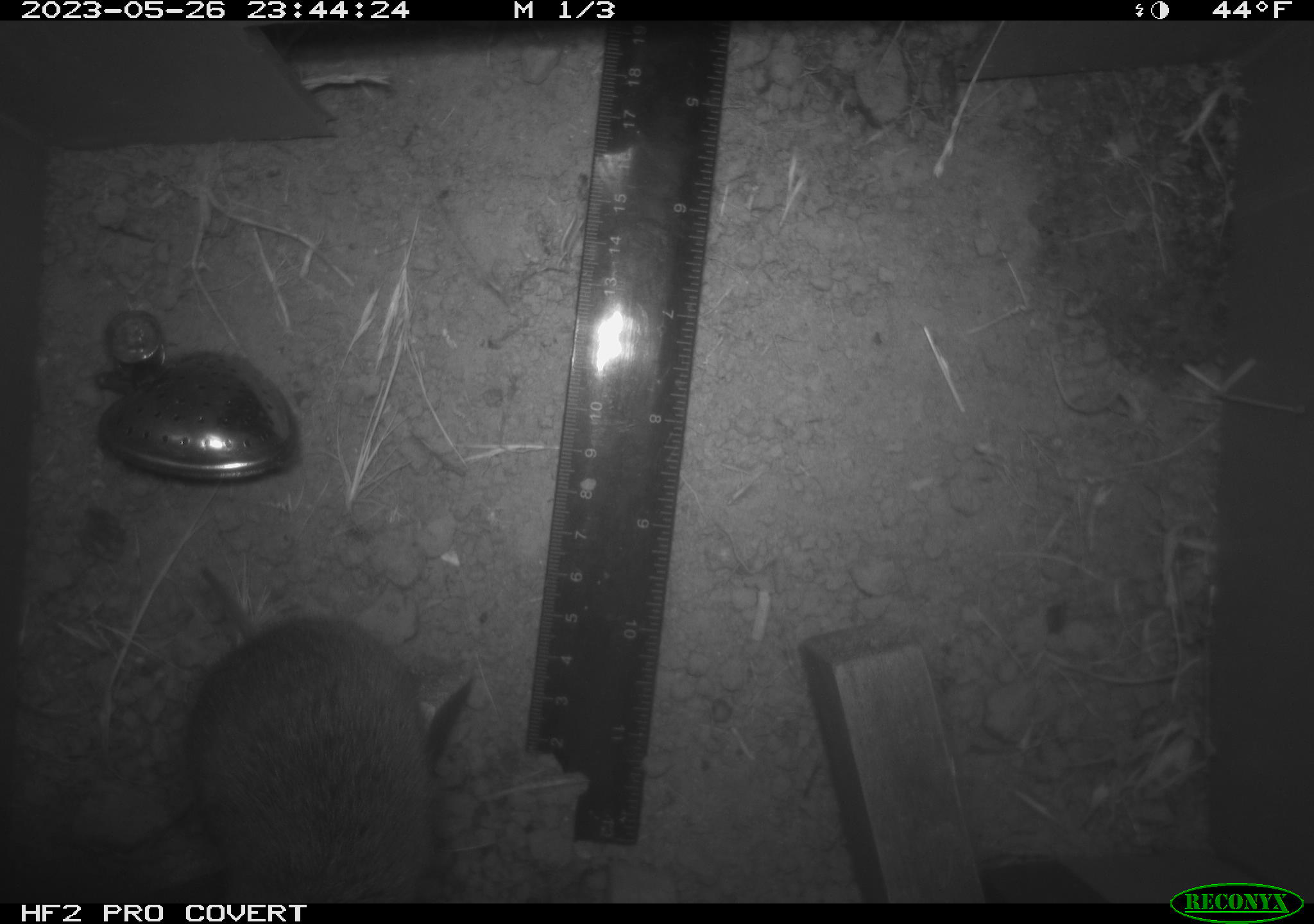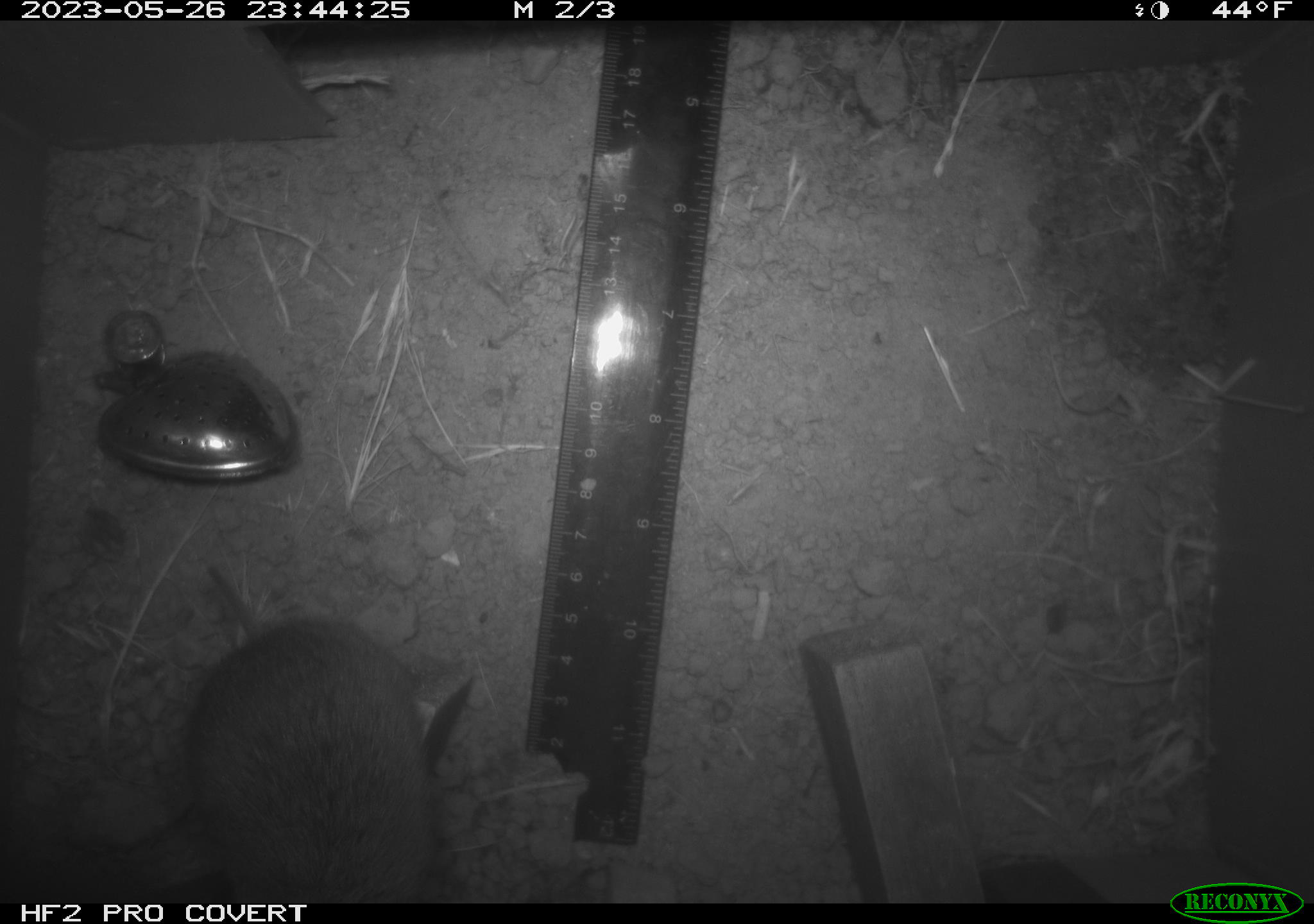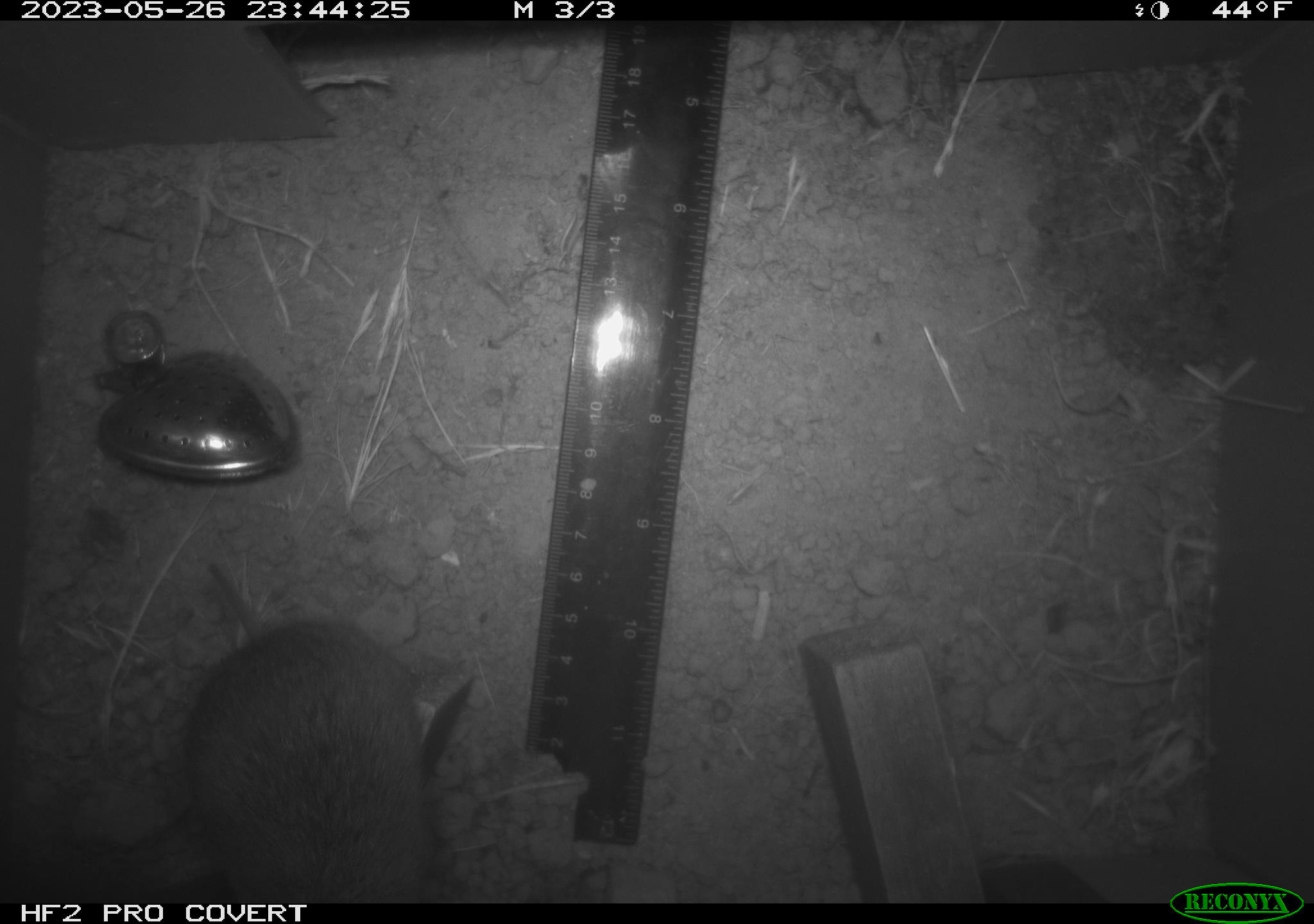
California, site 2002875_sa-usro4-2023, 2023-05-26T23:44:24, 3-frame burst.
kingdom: Animalia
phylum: Chordata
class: Mammalia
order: Rodentia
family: Cricetidae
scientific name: Arvicolinae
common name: voles, lemmings, and muskrats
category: arvicolinae subfamily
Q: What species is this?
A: Arvicolinae subfamily (voles, lemmings, and muskrats) (Arvicolinae).